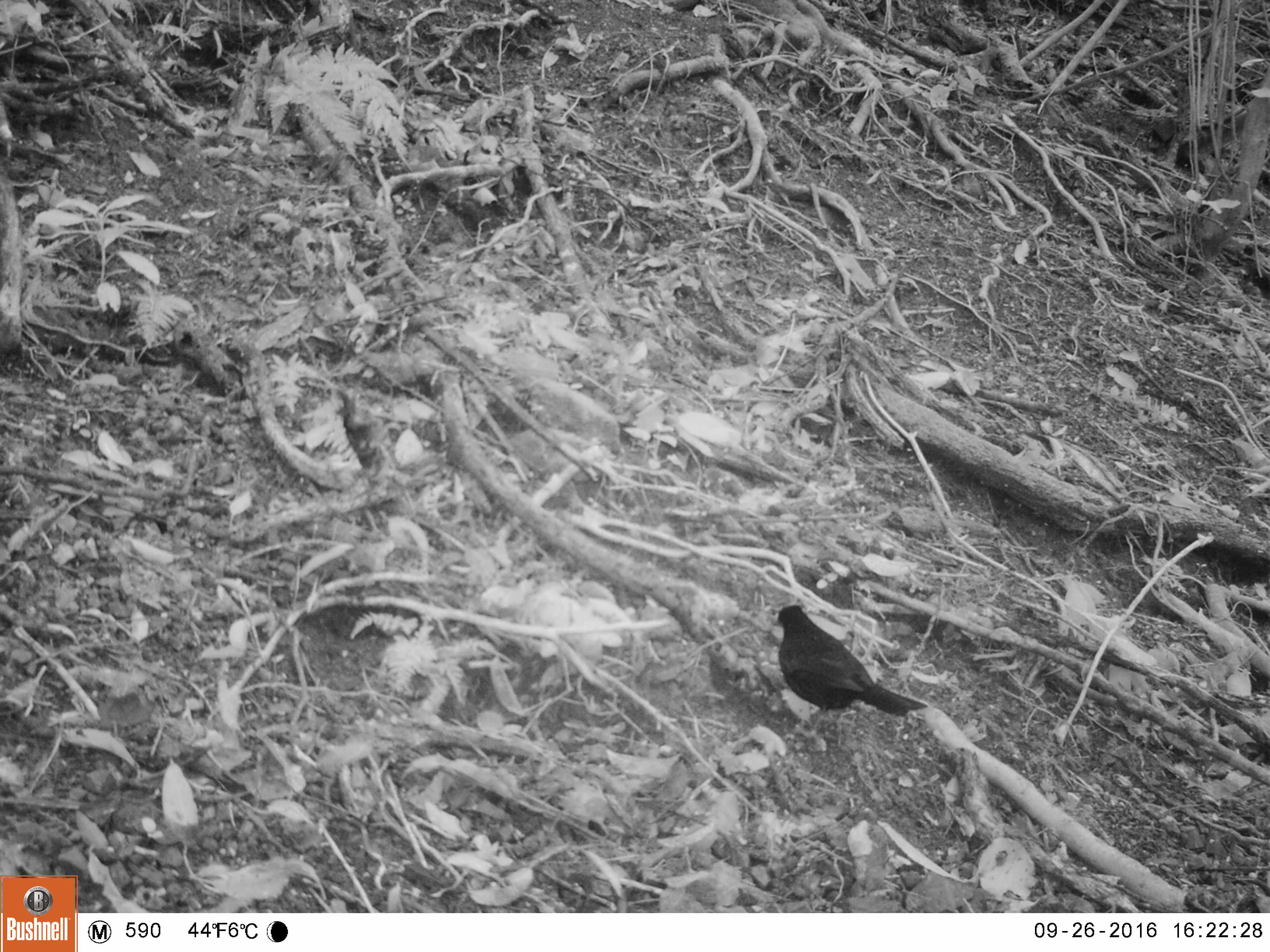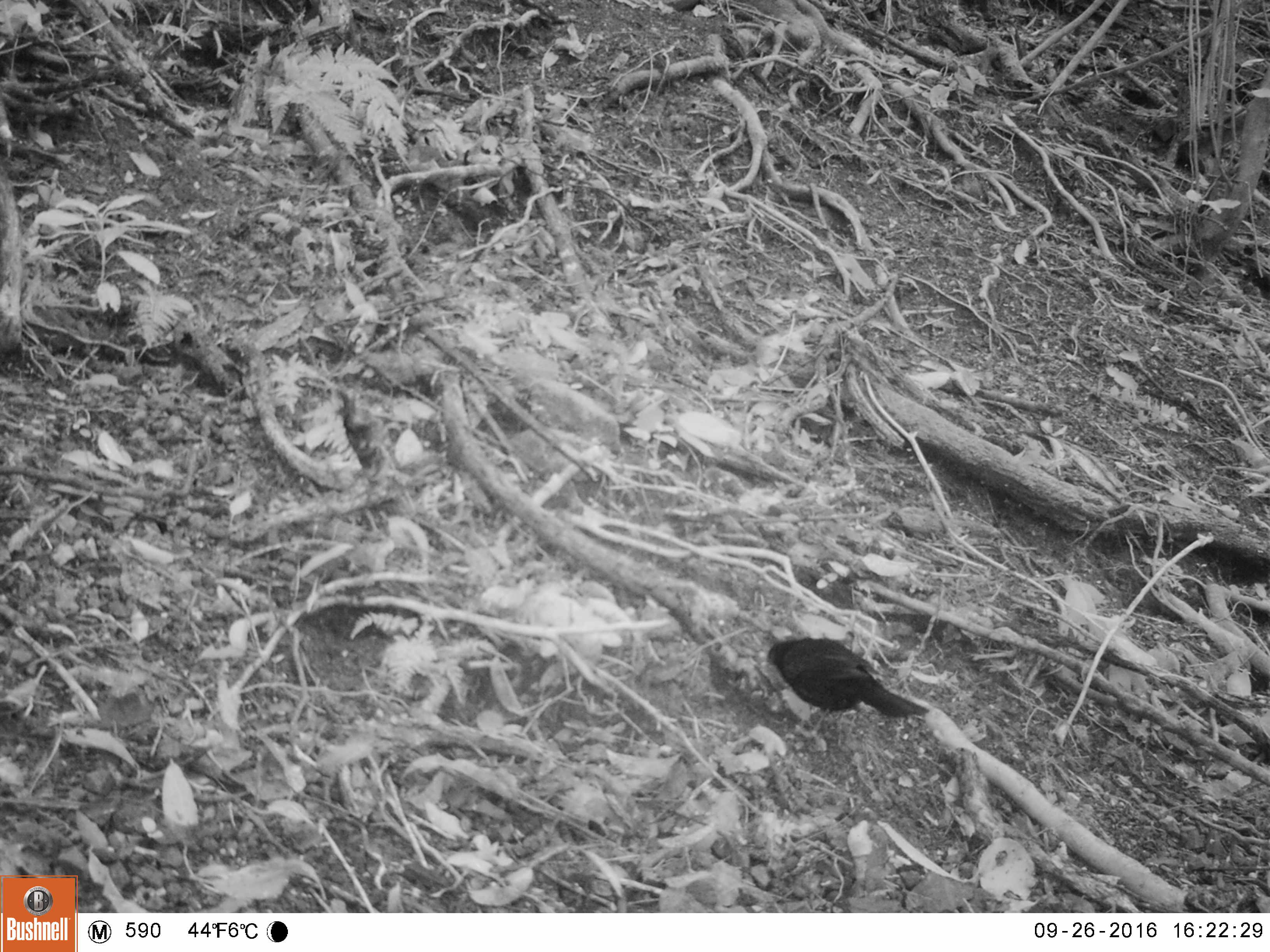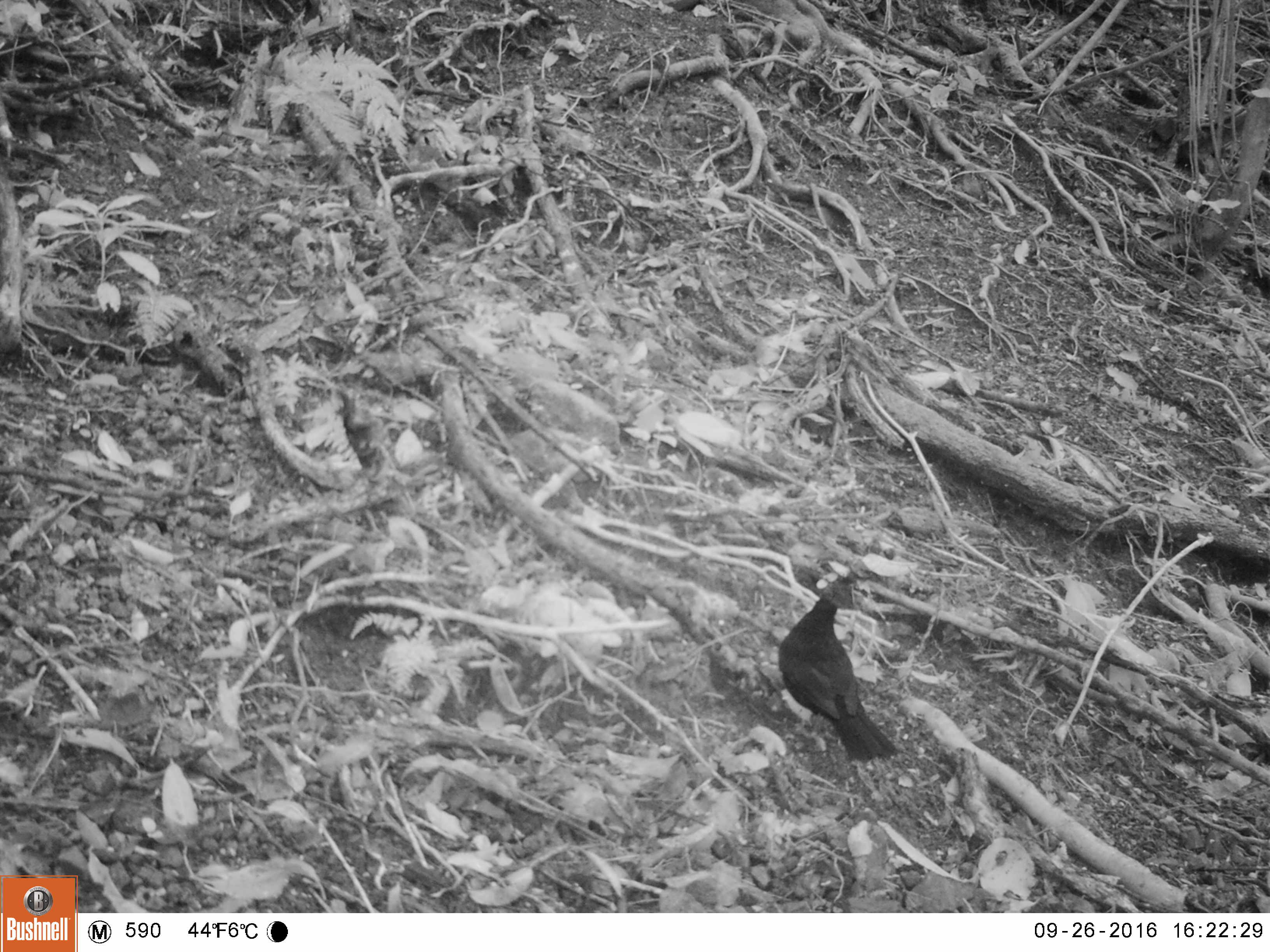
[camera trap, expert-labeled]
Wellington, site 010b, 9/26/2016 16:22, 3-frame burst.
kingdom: Animalia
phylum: Chordata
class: Aves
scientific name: Aves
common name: bird